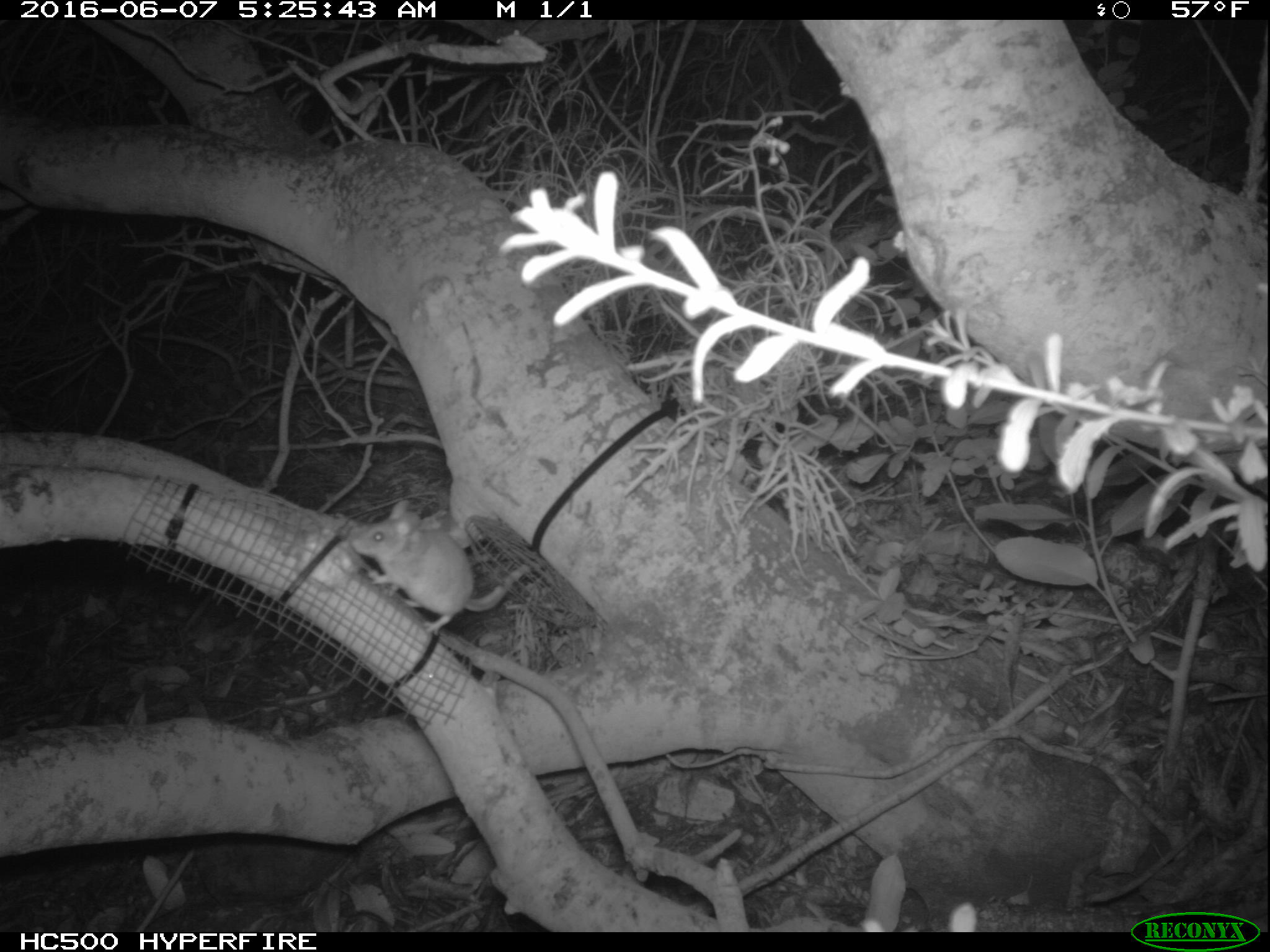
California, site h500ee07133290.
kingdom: Animalia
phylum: Chordata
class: Mammalia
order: Rodentia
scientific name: Rodentia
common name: rodent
Rodent (Rodentia).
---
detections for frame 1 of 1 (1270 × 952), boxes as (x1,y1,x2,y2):
rodent: (344,498,545,632)